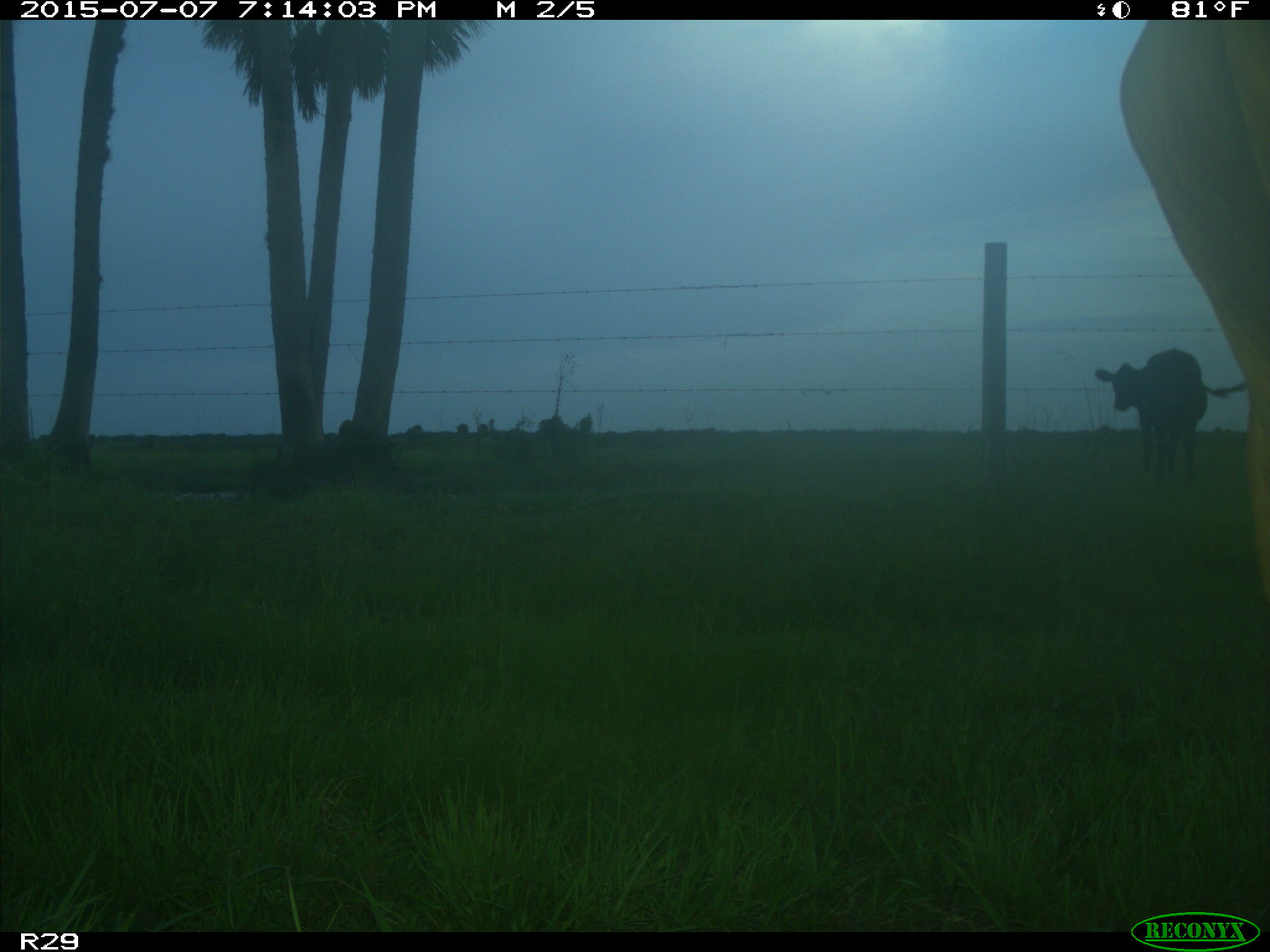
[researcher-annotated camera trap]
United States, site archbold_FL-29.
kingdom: Animalia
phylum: Chordata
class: Mammalia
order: Artiodactyla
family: Bovidae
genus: Bos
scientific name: Bos taurus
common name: domestic cow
Bos taurus (domestic cow).